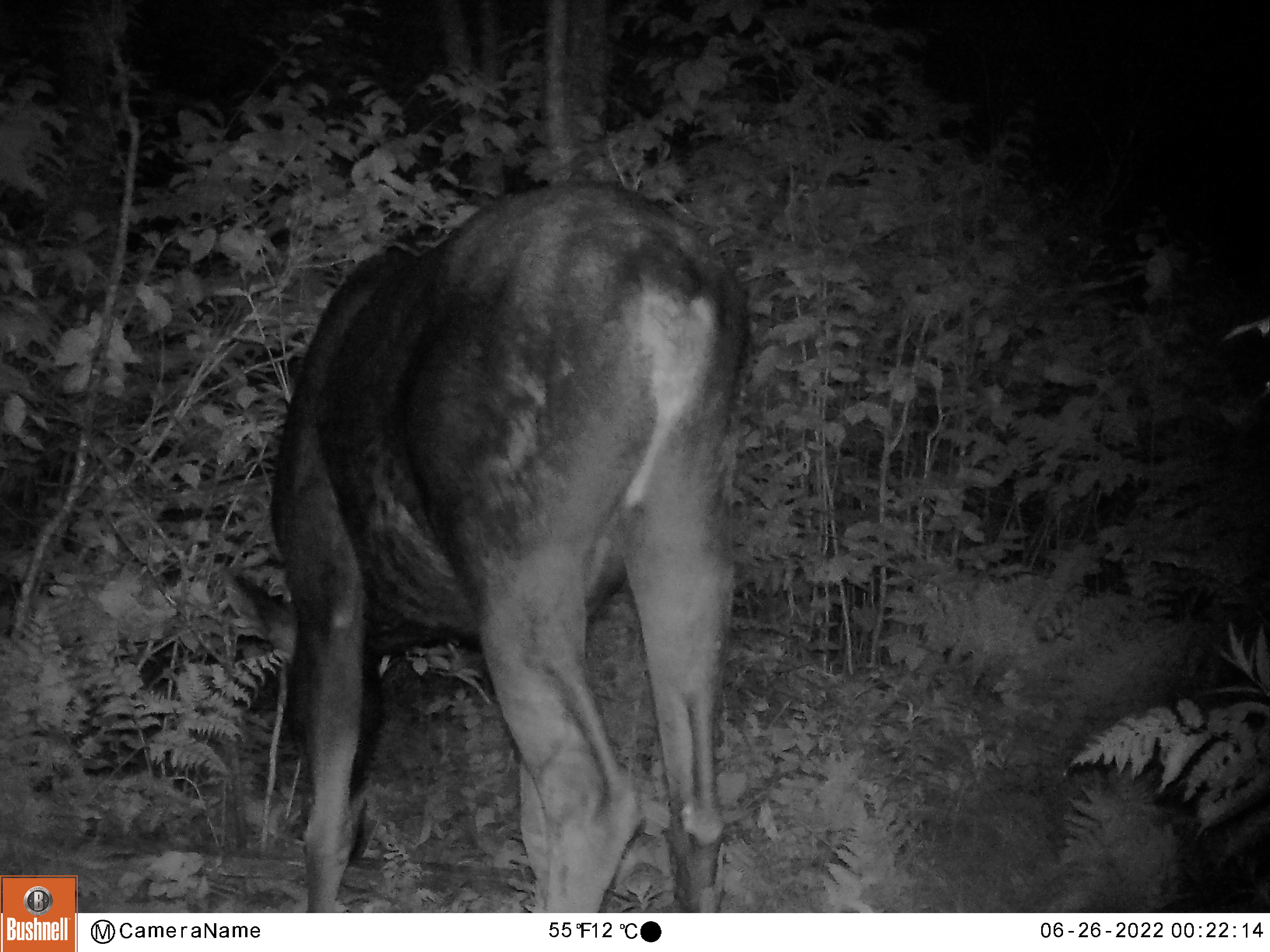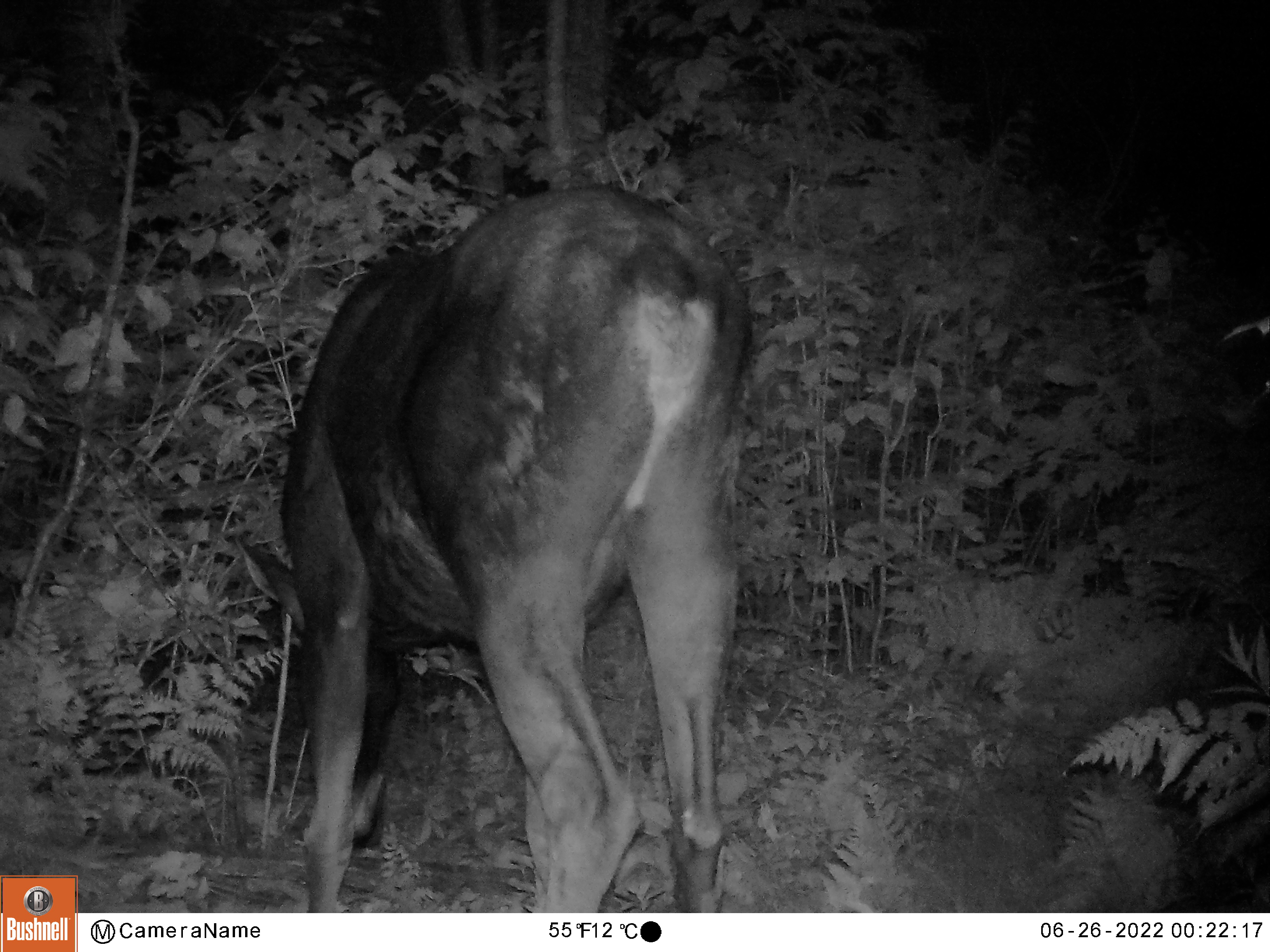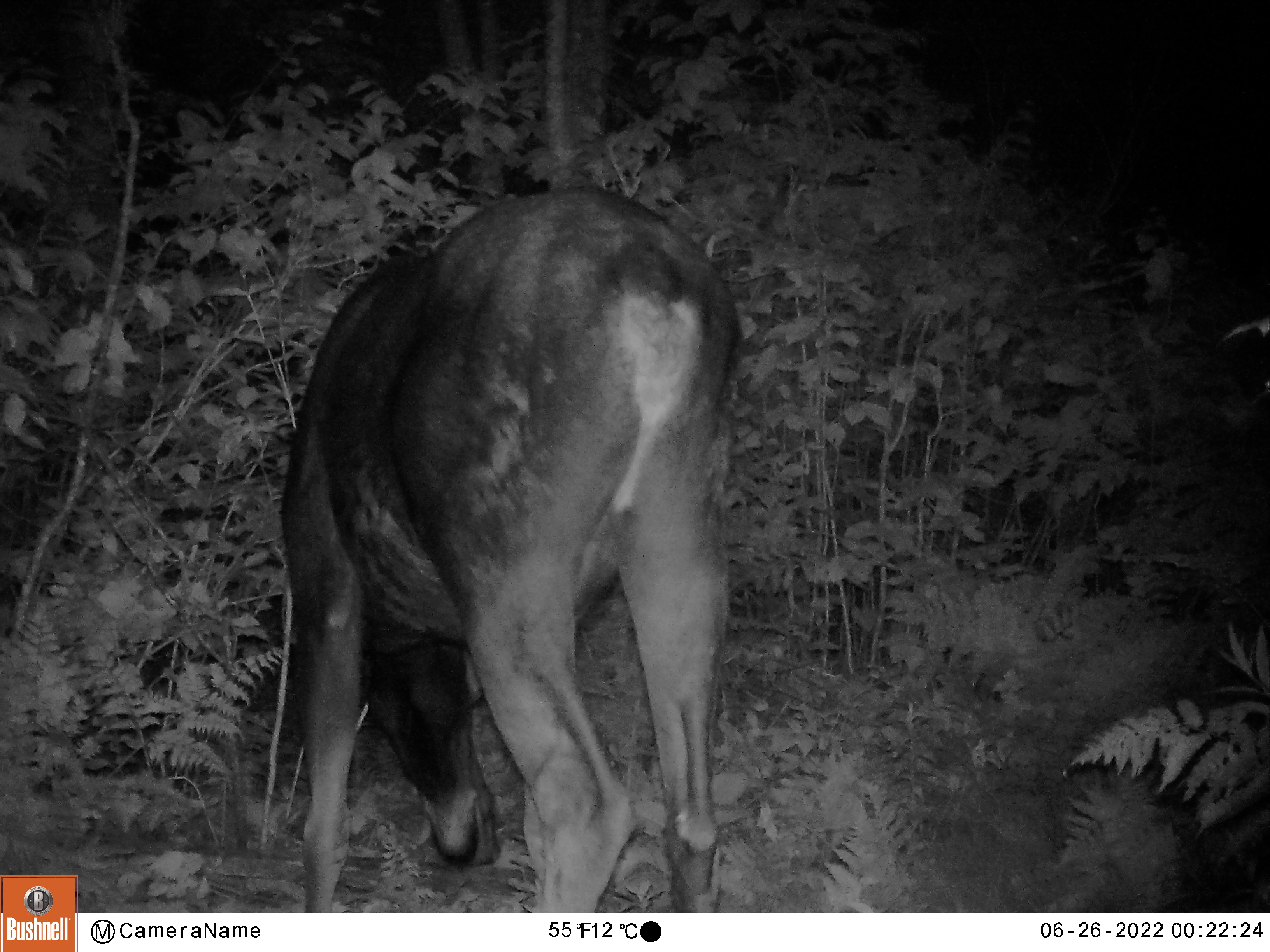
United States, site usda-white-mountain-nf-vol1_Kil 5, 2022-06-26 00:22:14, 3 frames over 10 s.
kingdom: Animalia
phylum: Chordata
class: Mammalia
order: Artiodactyla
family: Cervidae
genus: Alces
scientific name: Alces alces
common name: moose